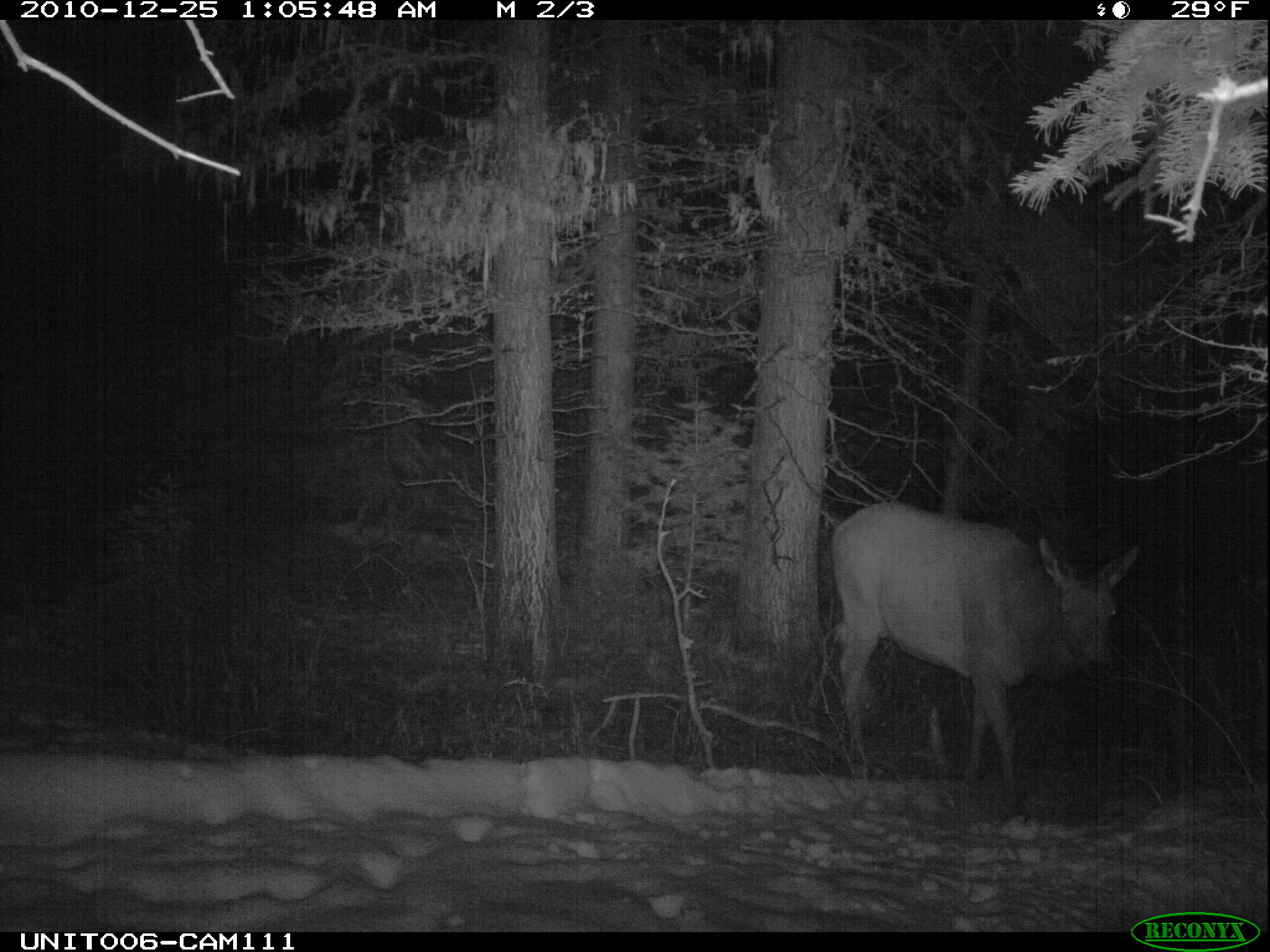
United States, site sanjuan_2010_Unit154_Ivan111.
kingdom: Animalia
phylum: Chordata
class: Mammalia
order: Artiodactyla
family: Cervidae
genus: Cervus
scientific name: Cervus elaphus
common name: red deer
Cervus elaphus (red deer).